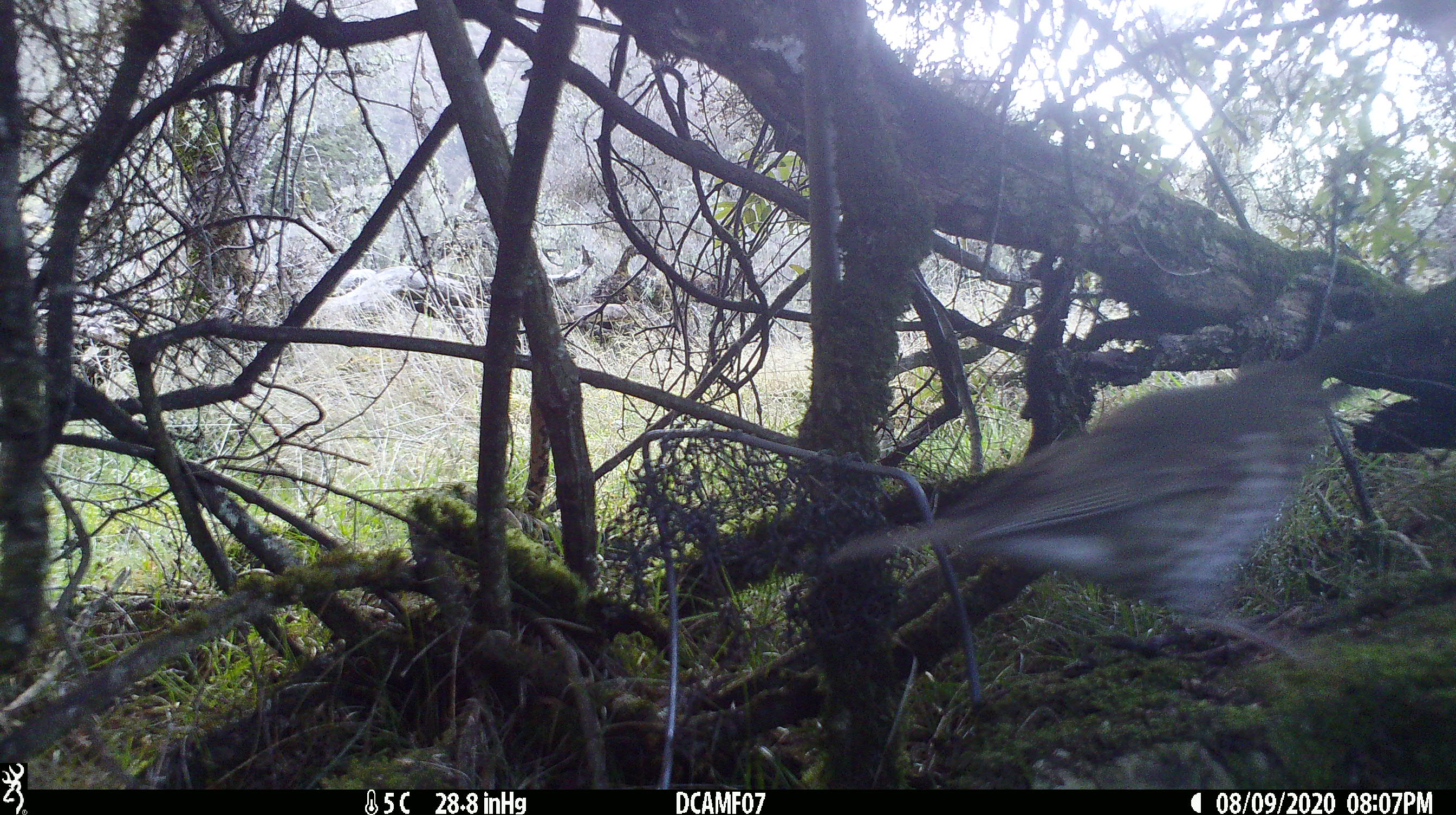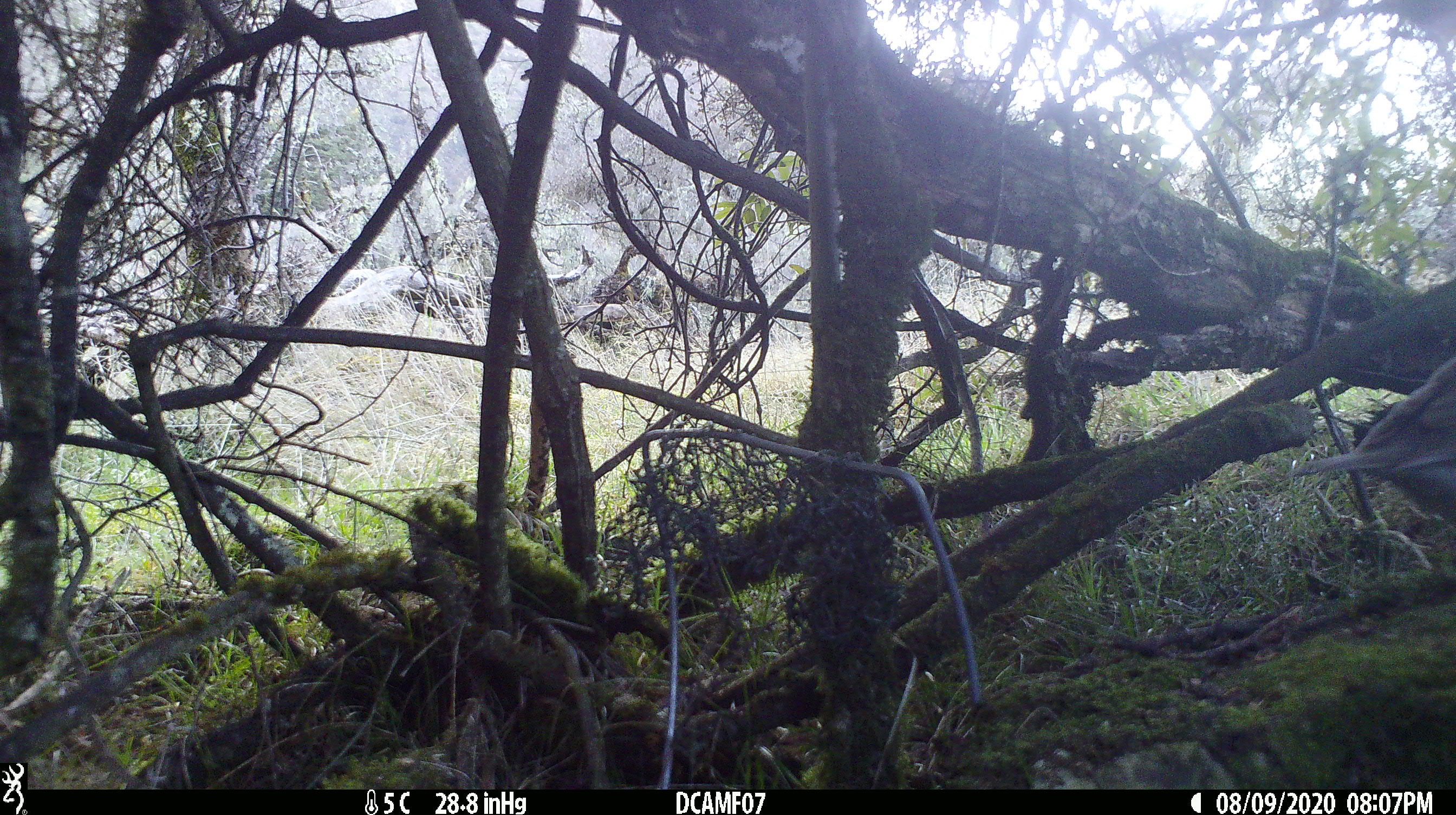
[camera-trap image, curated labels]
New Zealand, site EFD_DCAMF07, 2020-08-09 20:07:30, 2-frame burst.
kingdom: Animalia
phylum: Chordata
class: Aves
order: Passeriformes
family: Turdidae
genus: Turdus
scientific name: Turdus philomelos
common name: song thrush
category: thrush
Thrush (song thrush) (Turdus philomelos).